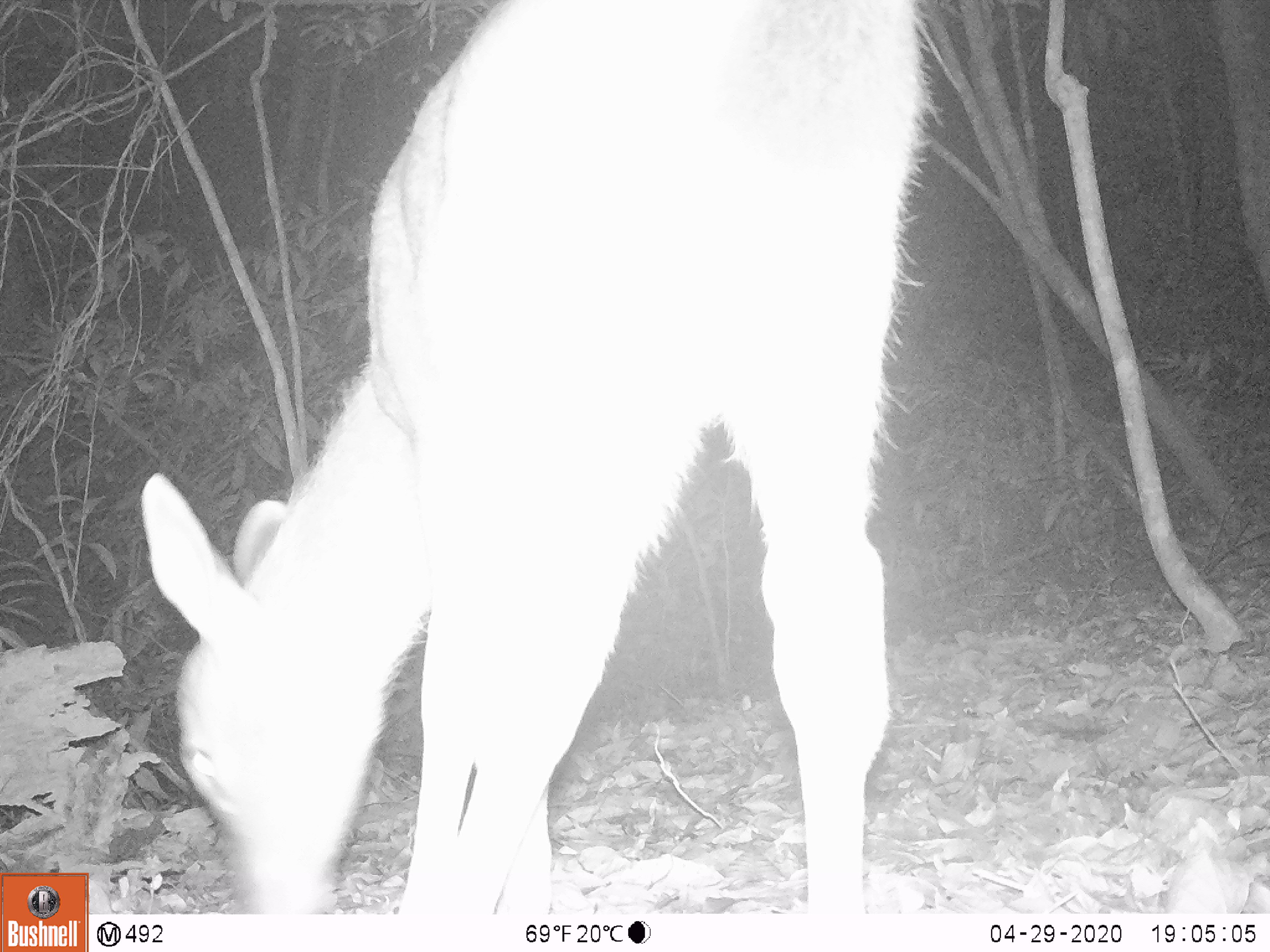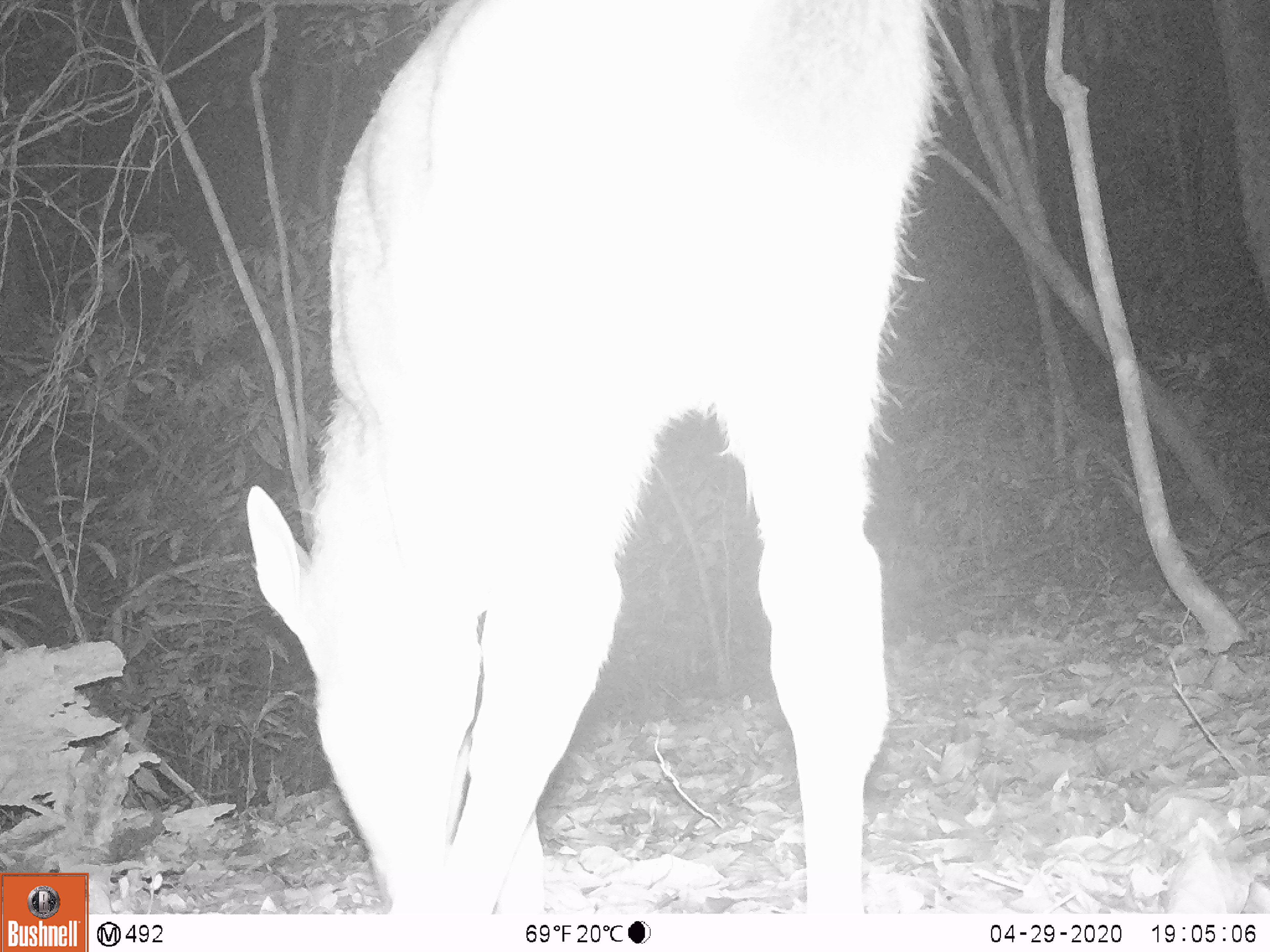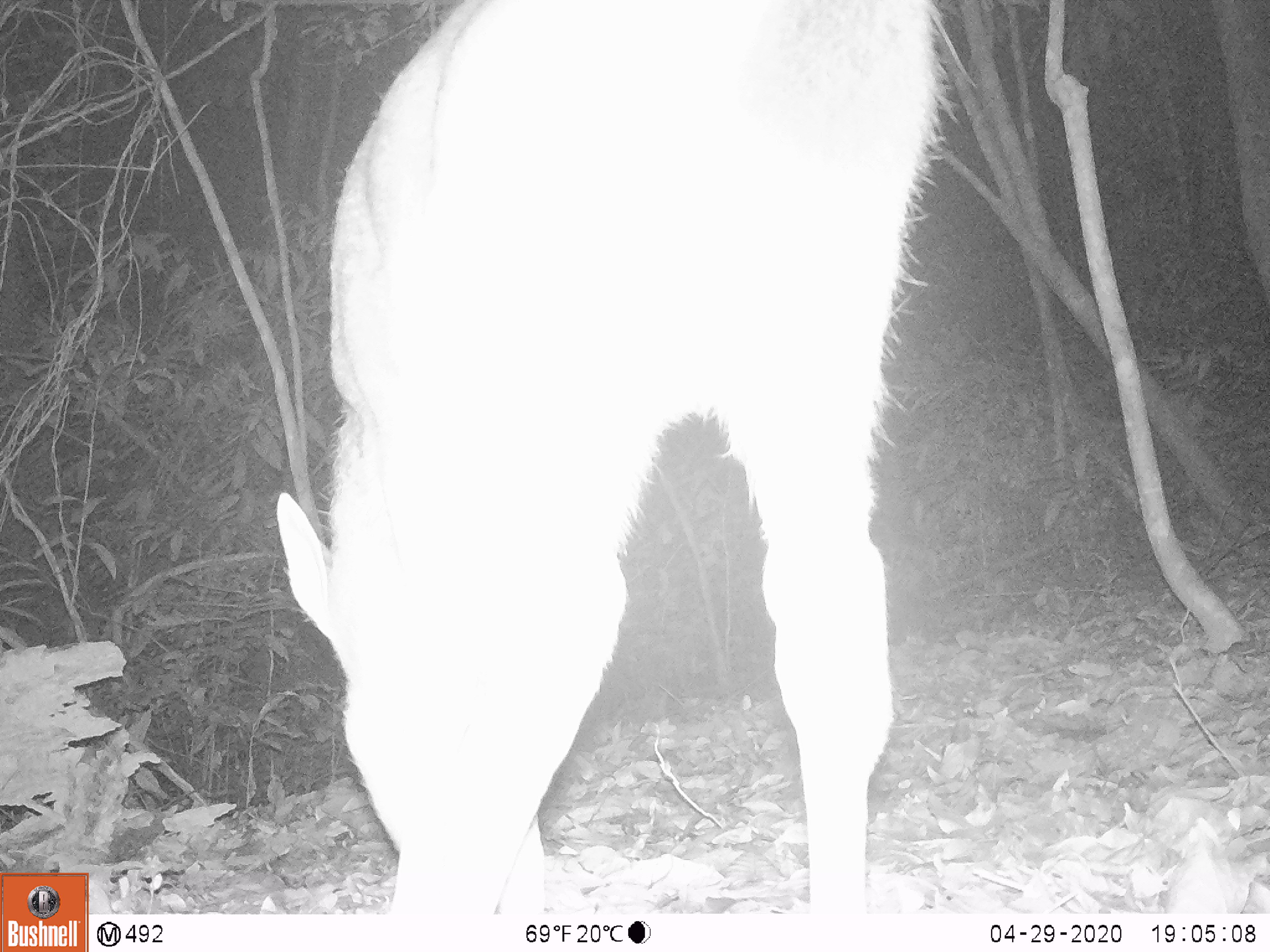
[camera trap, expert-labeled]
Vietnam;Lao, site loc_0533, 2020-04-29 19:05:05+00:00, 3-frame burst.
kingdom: Animalia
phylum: Chordata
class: Mammalia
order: Artiodactyla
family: Cervidae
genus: Rusa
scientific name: Rusa unicolor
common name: sambar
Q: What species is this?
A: Sambar (Rusa unicolor).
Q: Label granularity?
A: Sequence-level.